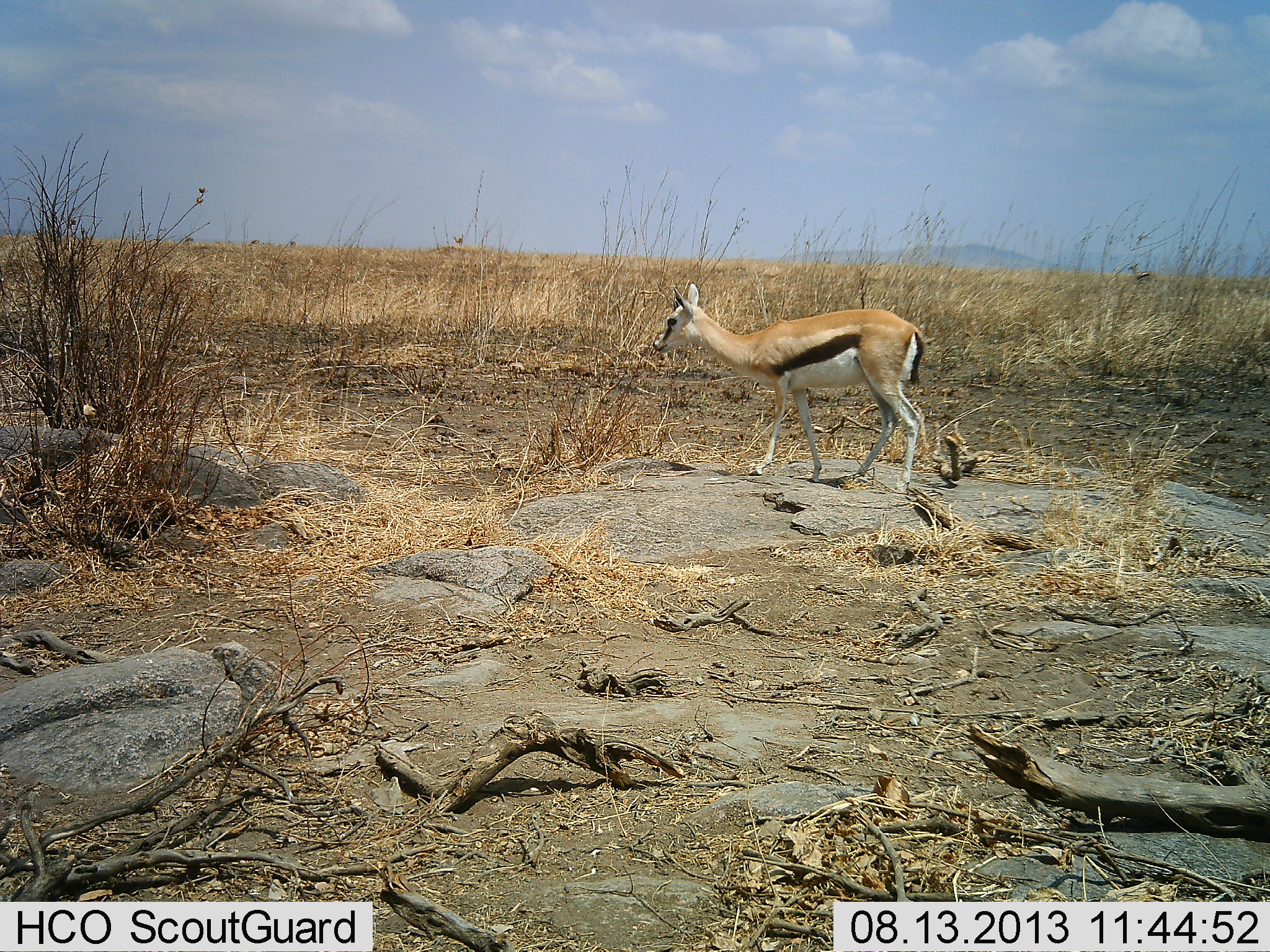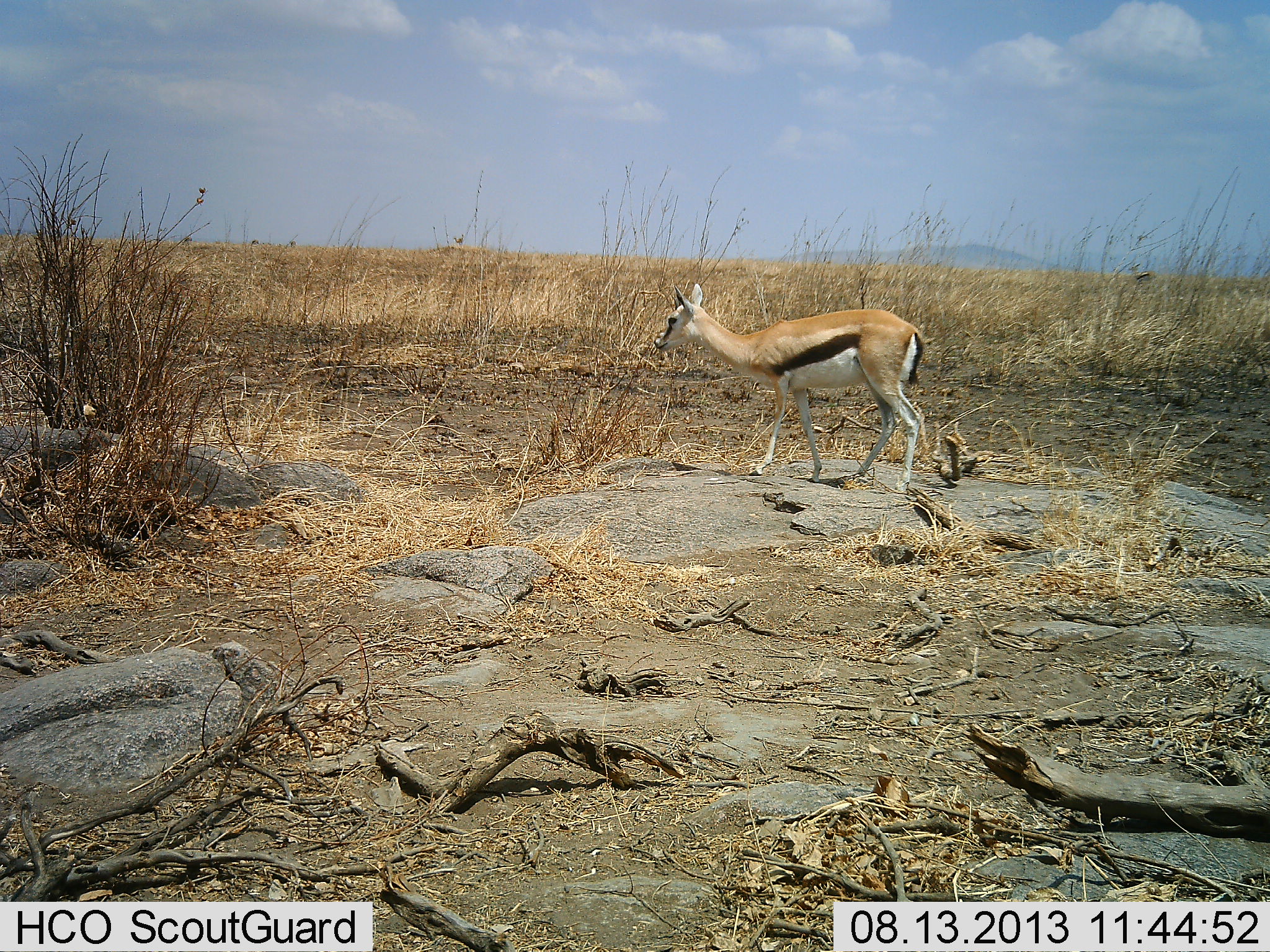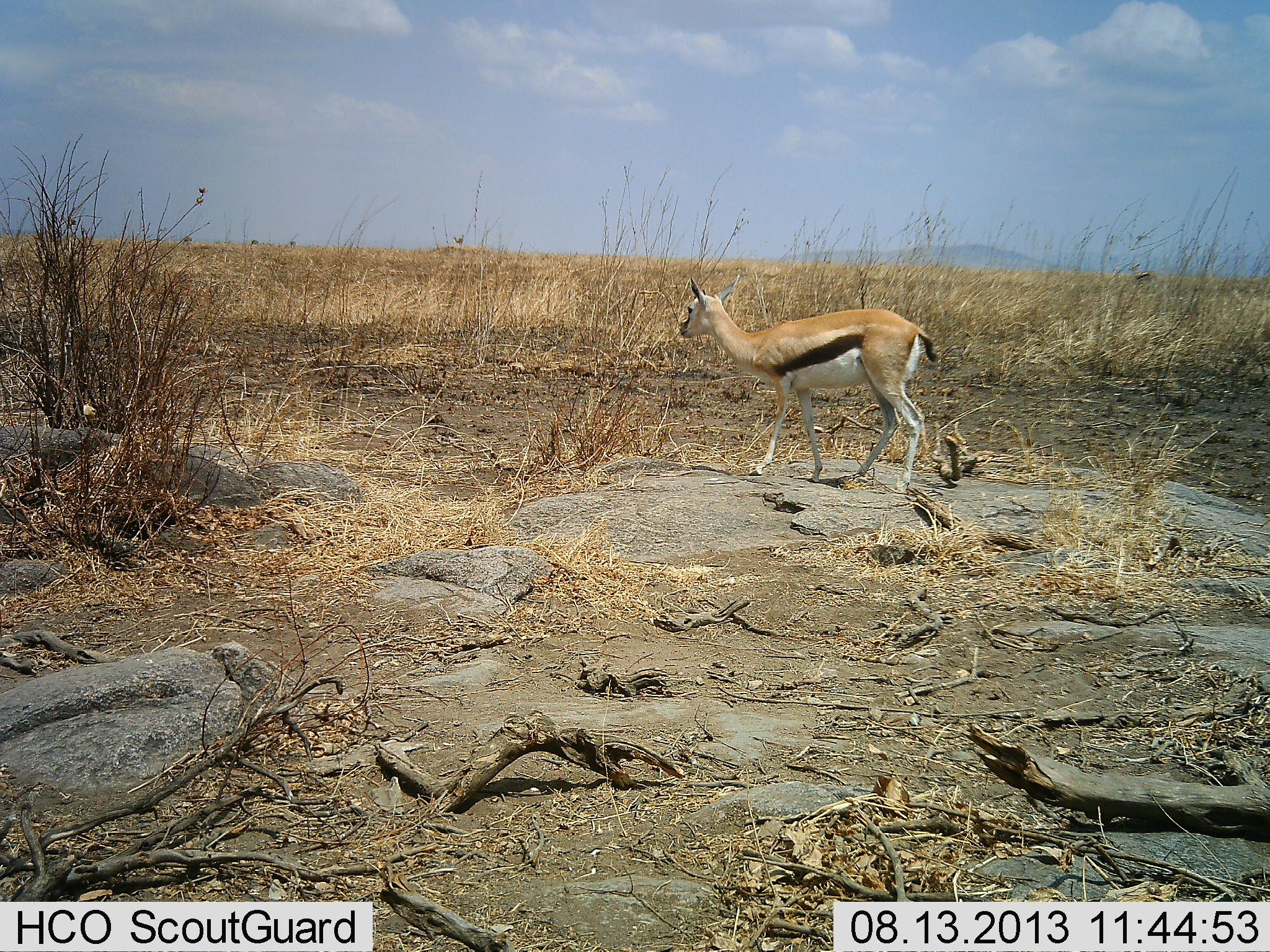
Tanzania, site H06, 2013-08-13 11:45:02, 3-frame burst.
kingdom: Animalia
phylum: Chordata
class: Mammalia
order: Artiodactyla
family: Bovidae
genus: Eudorcas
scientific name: Eudorcas thomsonii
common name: thomson's gazelle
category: gazellethomsons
Gazellethomsons (thomson's gazelle) (Eudorcas thomsonii), count 1. Behavior (volunteer vote fractions): standing 88%, resting 6%, moving 6%, interacting 0%. Young present (vote fraction): 6%. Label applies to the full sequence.